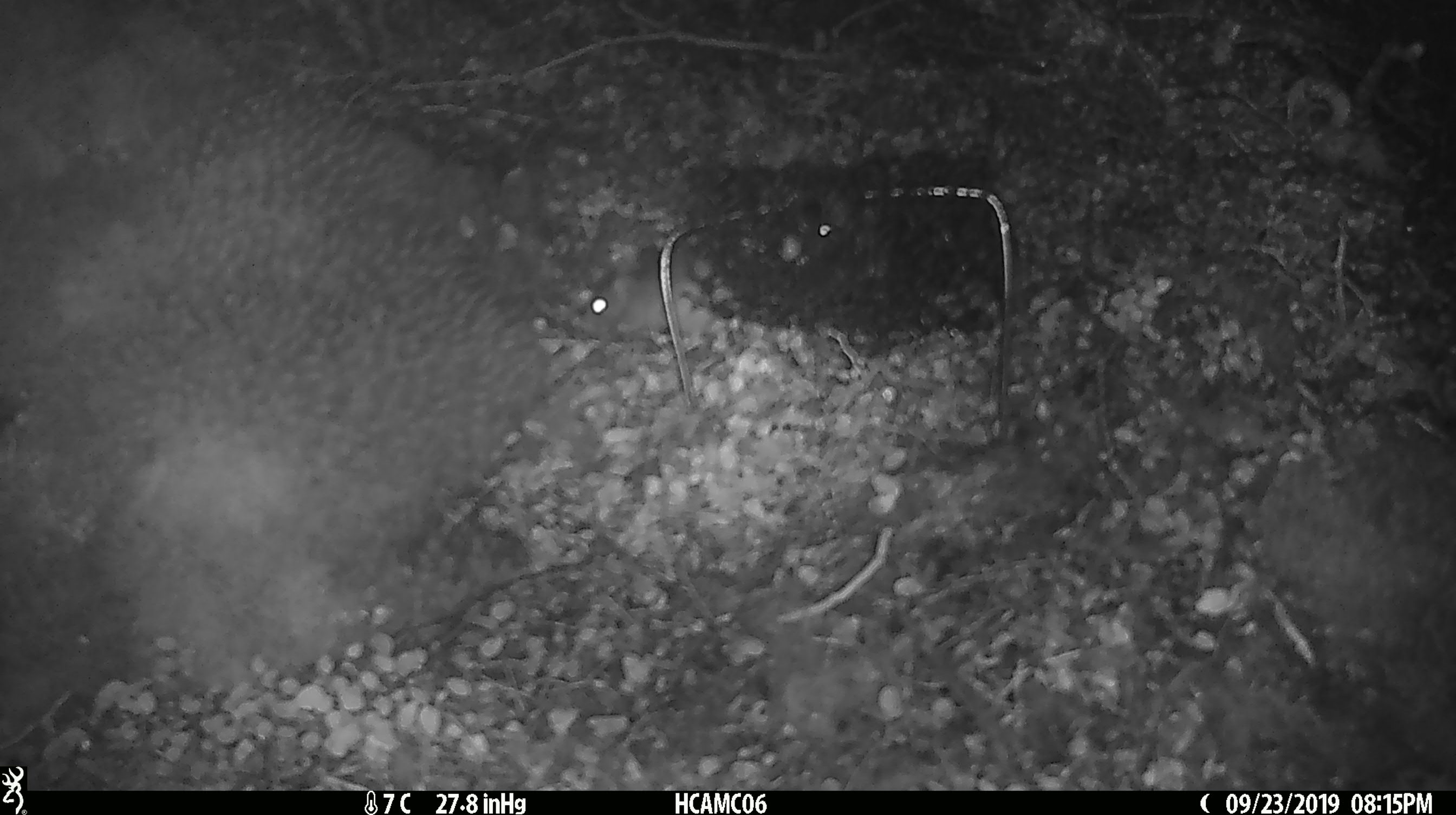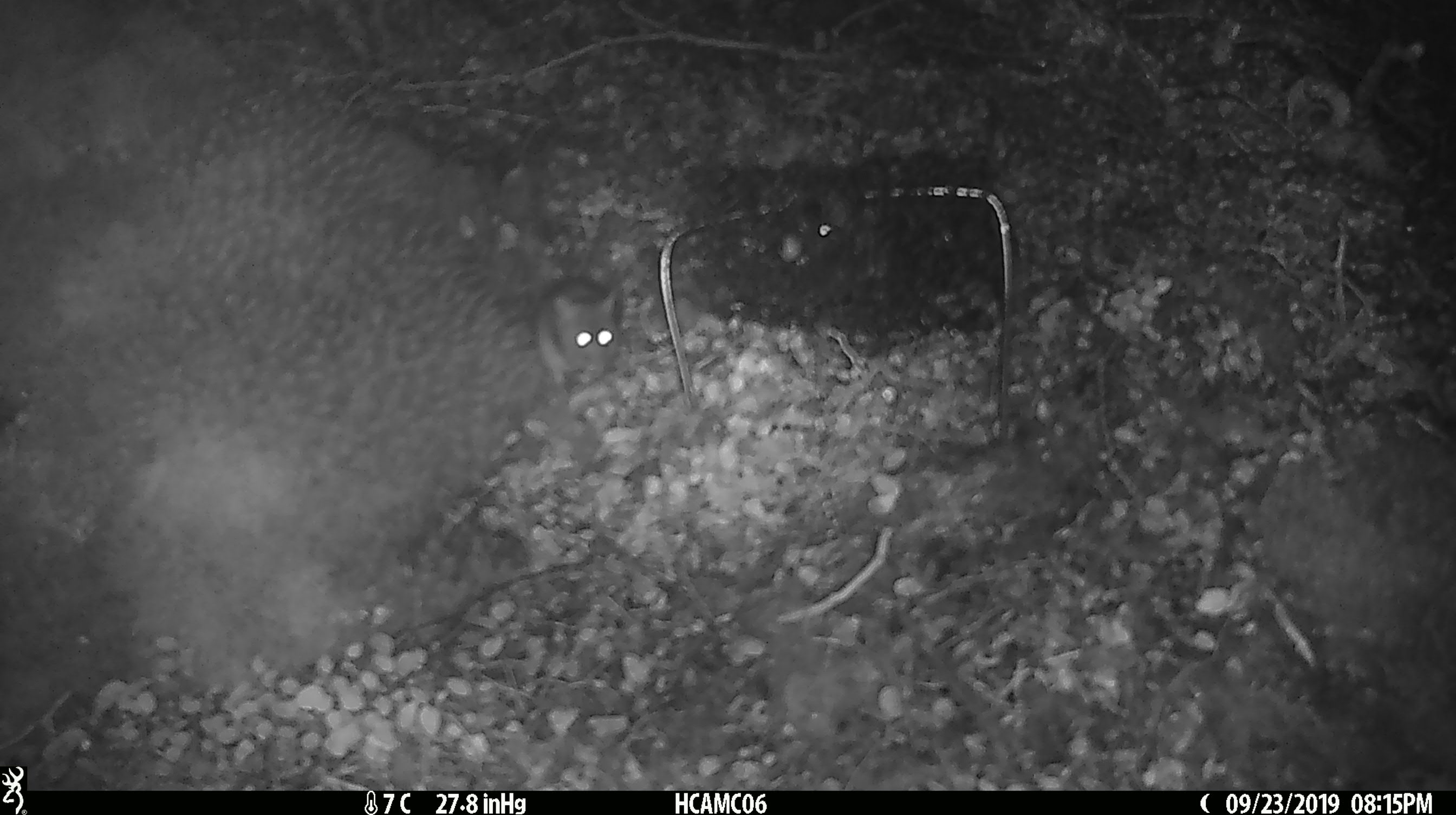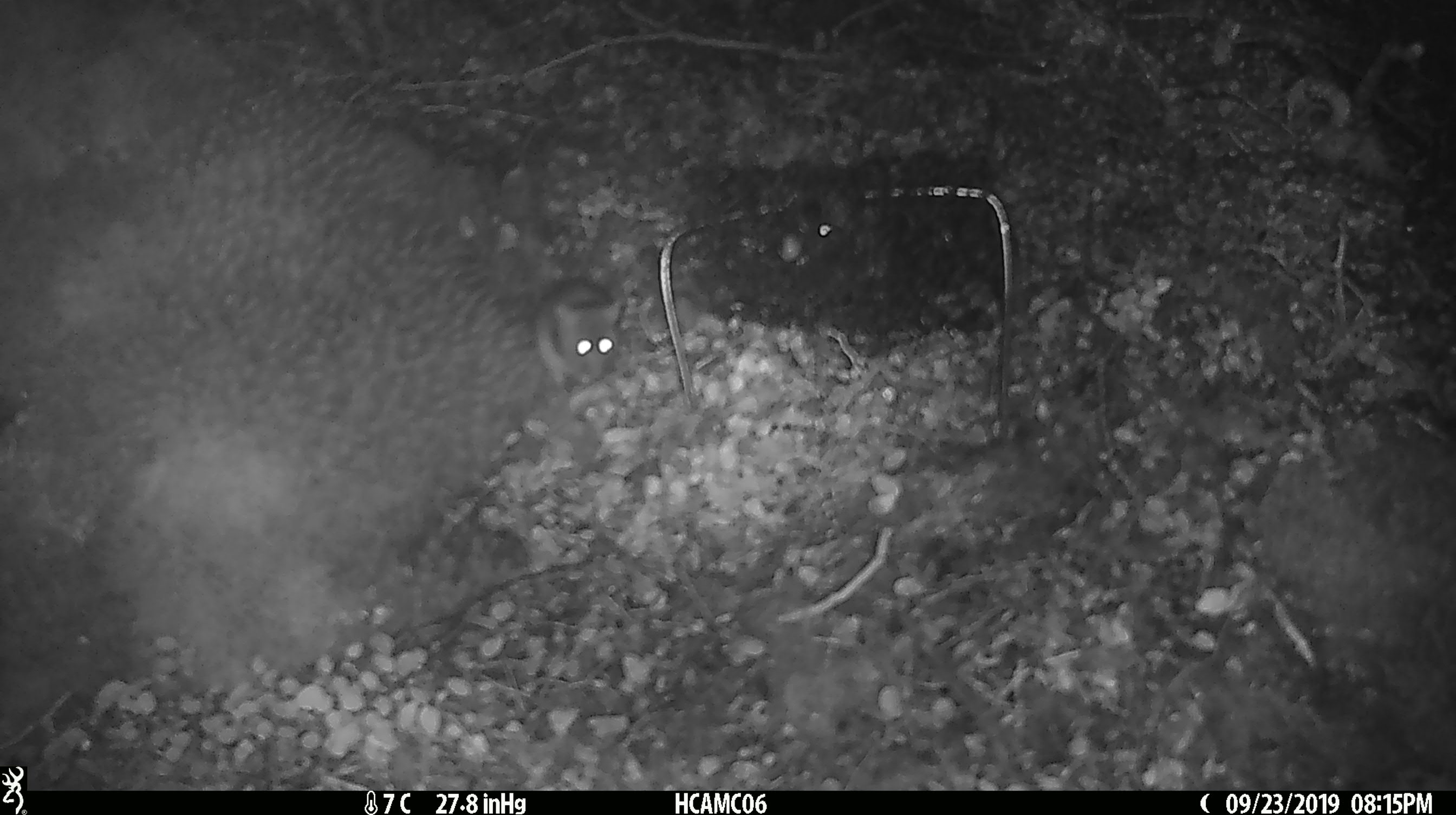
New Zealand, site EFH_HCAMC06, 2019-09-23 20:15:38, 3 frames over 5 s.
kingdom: Animalia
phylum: Chordata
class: Mammalia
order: Rodentia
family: Muridae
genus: Mus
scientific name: Mus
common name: mouse